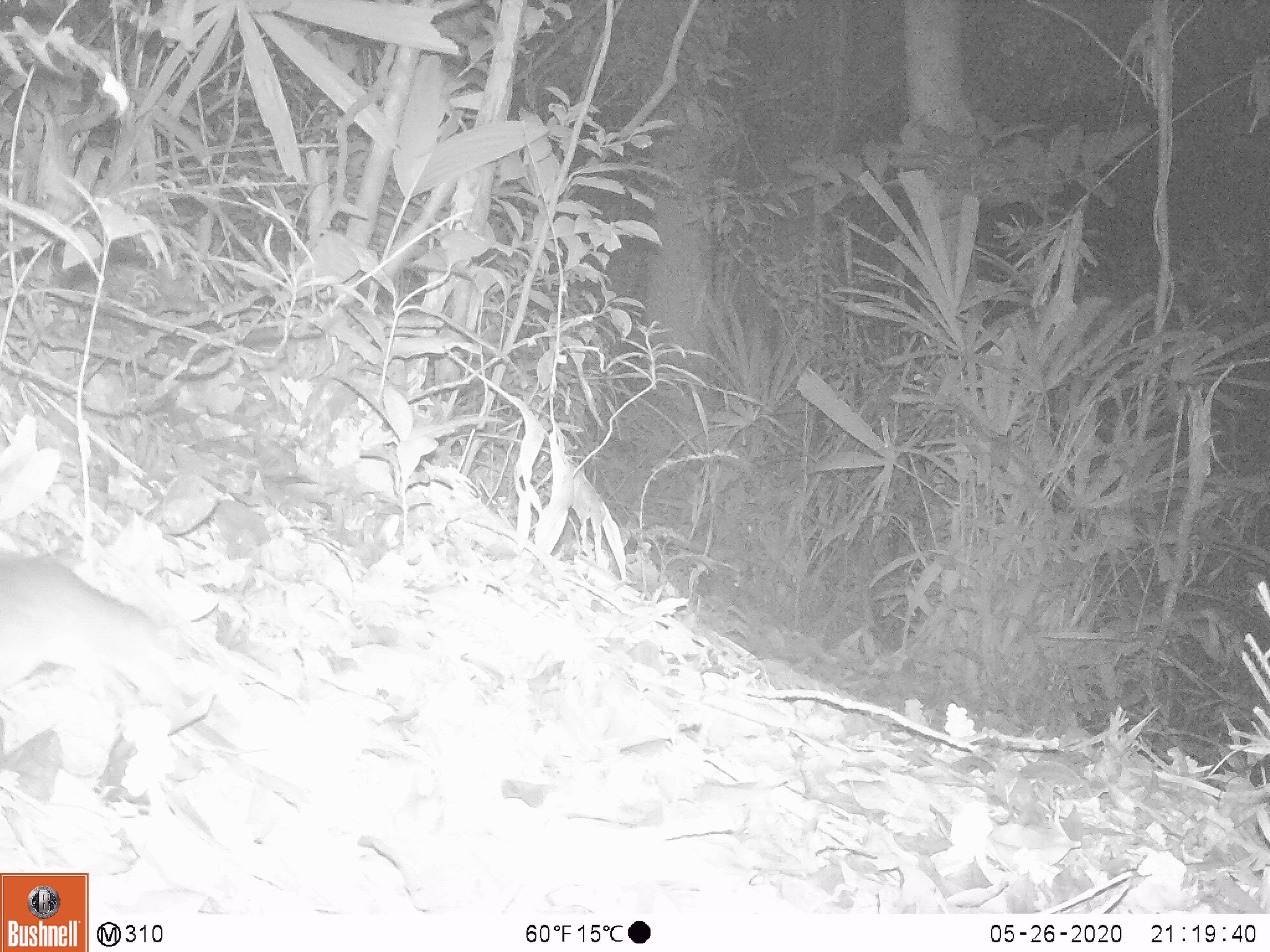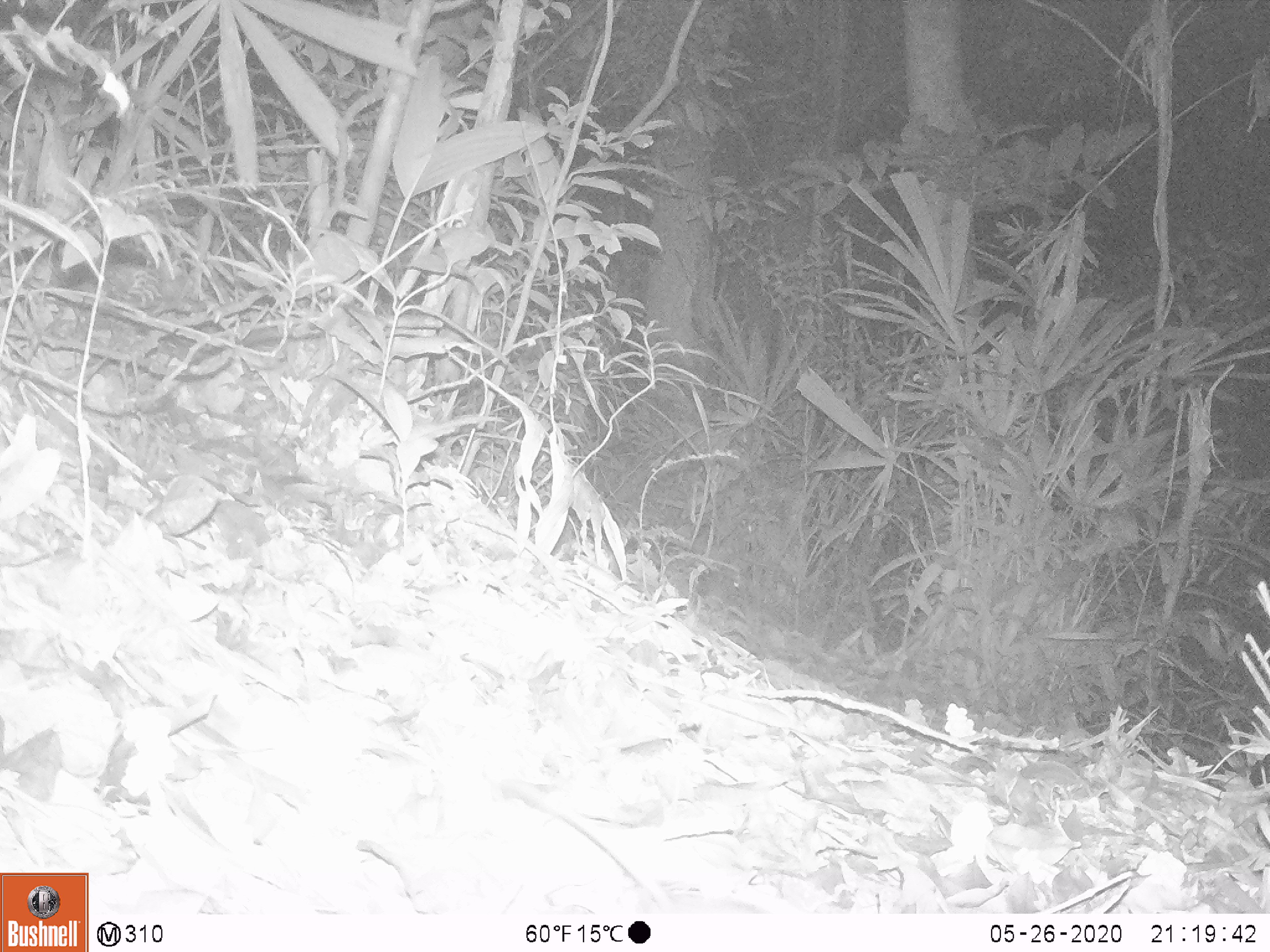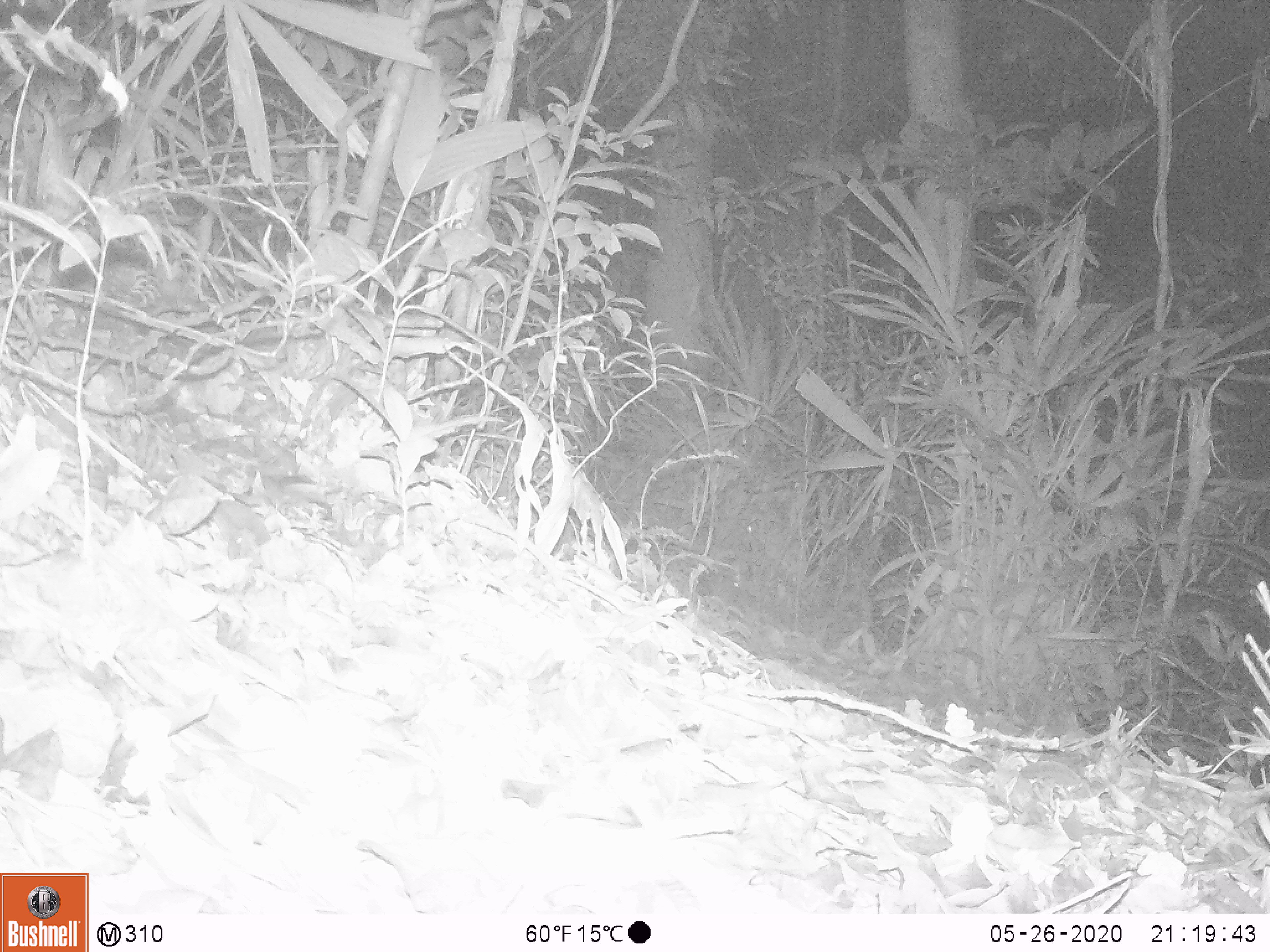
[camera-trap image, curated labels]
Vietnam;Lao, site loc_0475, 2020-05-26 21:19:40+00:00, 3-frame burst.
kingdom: Animalia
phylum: Chordata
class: Mammalia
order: Rodentia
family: Muridae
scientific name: Muridae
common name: old-world mice and rats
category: unidentified murid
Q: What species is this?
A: Unidentified murid (old-world mice and rats) (Muridae).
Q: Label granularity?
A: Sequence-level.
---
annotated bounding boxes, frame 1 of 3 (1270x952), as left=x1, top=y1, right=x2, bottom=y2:
unidentified murid: left=0, top=548, right=227, bottom=708